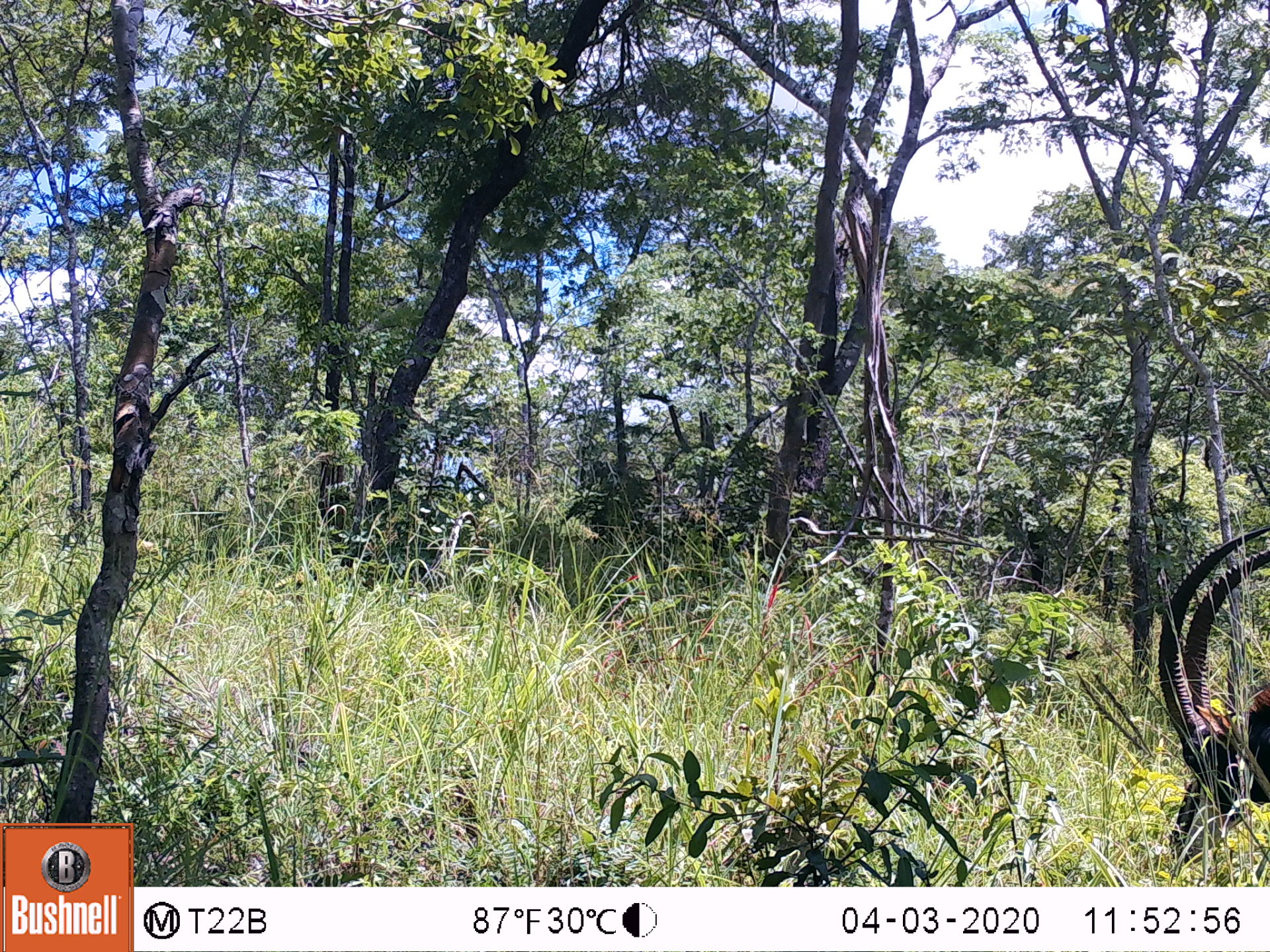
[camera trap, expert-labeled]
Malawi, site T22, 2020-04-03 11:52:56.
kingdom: Animalia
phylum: Chordata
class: Mammalia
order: Artiodactyla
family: Bovidae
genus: Hippotragus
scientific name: Hippotragus niger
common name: sable antelope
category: sable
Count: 1.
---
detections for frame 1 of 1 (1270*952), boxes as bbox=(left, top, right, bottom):
sable: bbox=(1150, 530, 1268, 866)